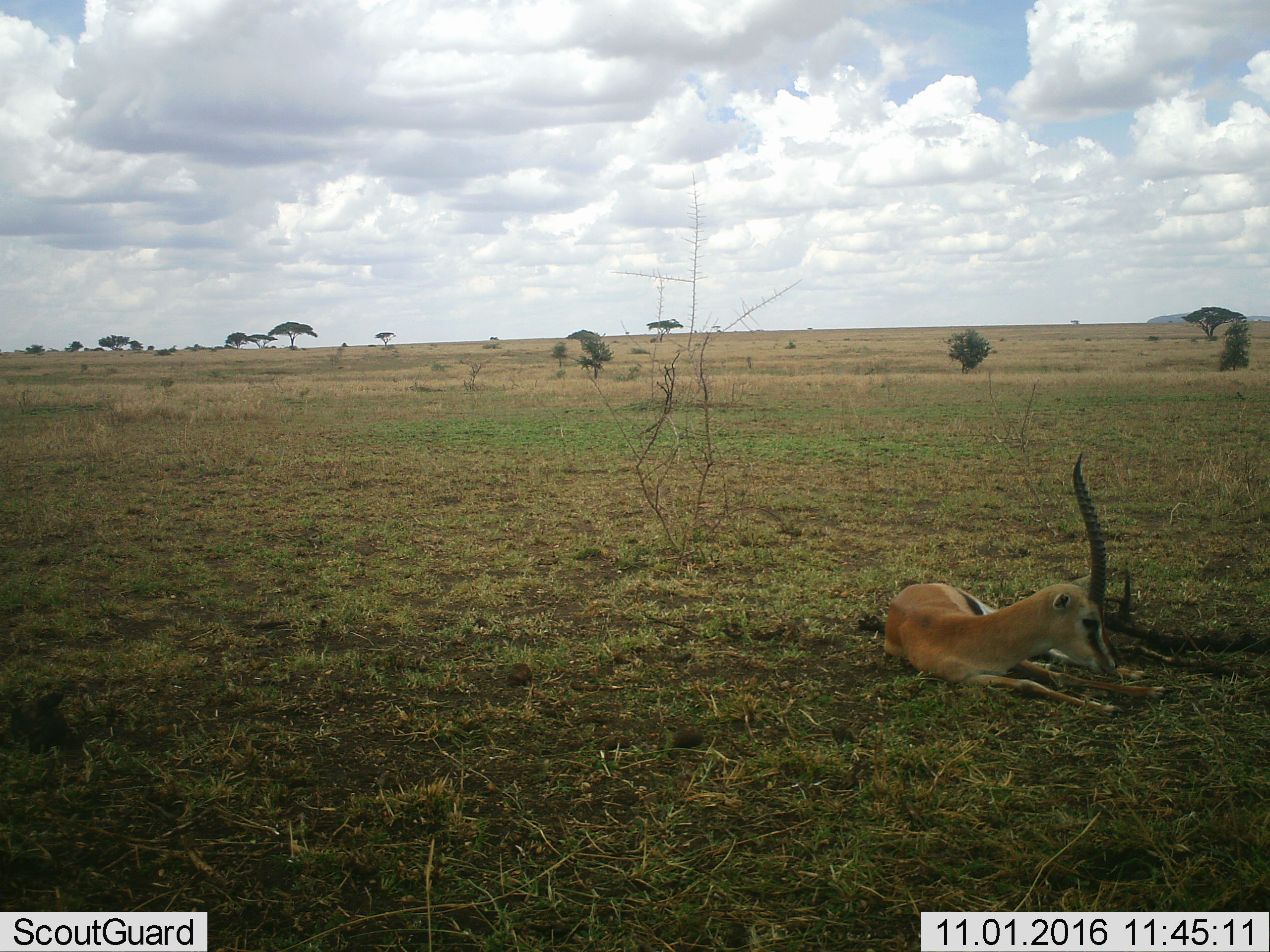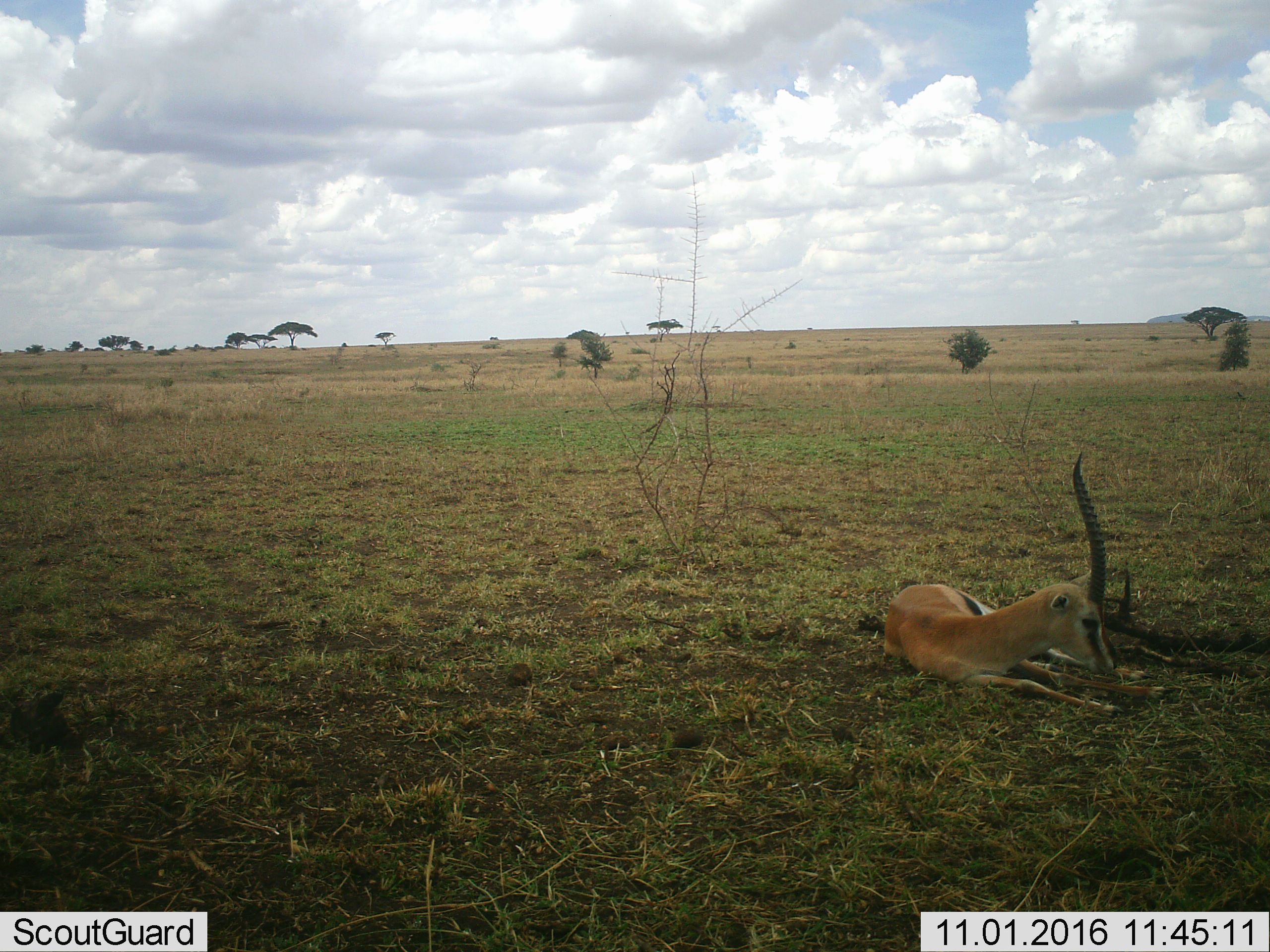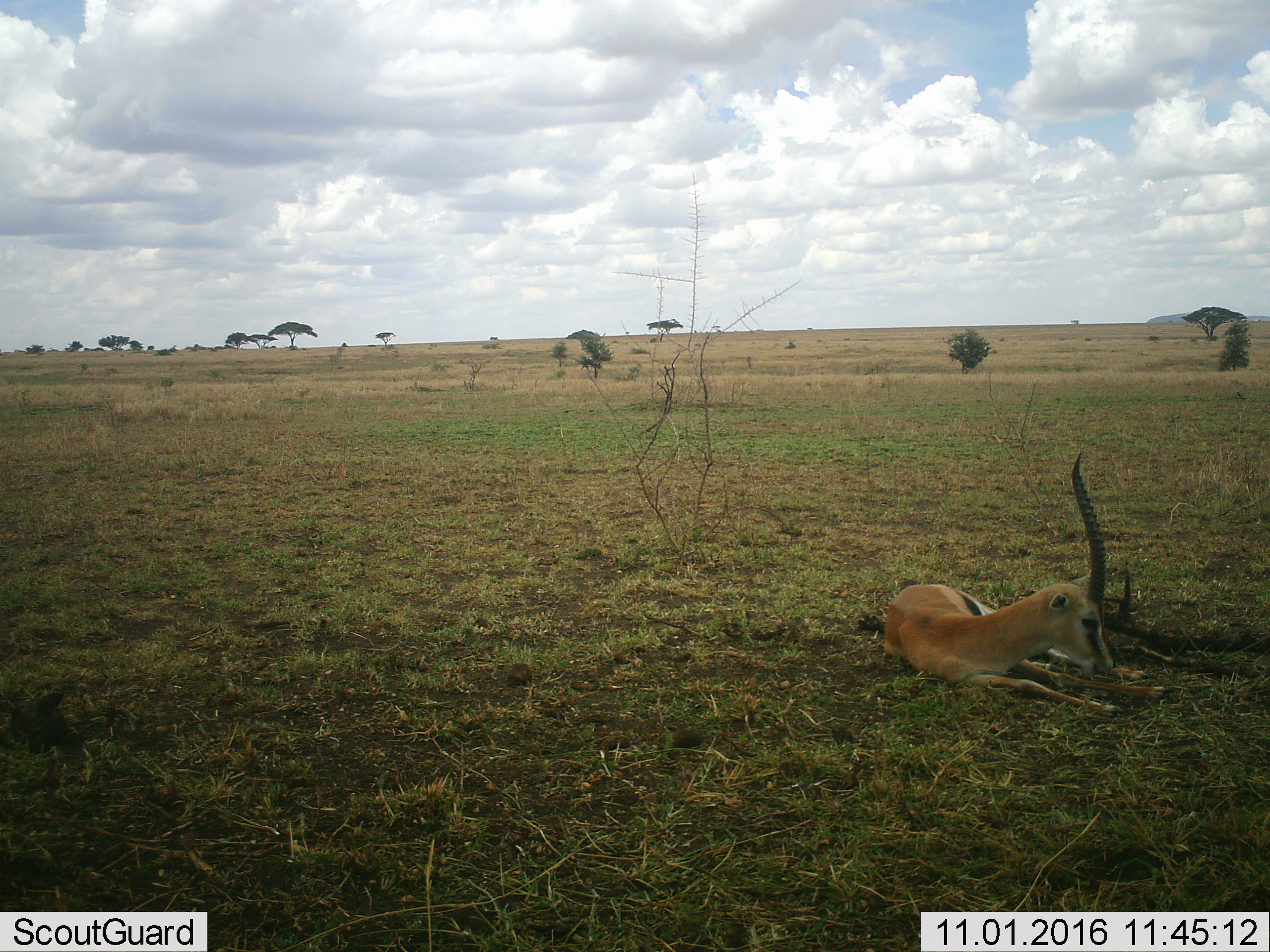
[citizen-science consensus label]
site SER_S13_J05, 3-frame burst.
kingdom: Animalia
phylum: Chordata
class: Mammalia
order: Artiodactyla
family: Bovidae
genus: Eudorcas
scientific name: Eudorcas thomsonii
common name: thomson's gazelle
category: gazellethomsons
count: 1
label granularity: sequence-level